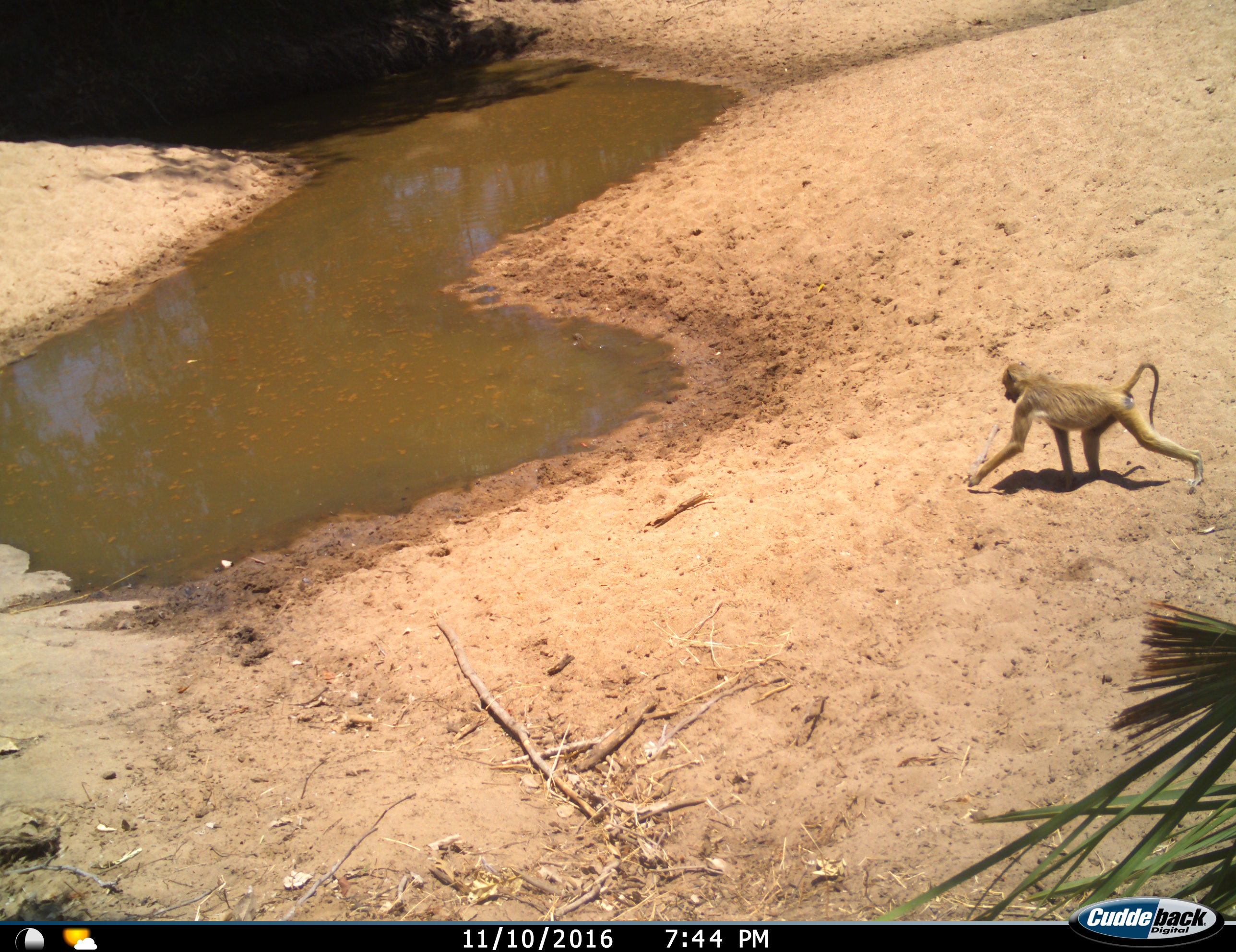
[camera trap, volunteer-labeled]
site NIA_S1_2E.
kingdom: Animalia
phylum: Chordata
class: Mammalia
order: Primates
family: Cercopithecidae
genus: Papio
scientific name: Papio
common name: baboon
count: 1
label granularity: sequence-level